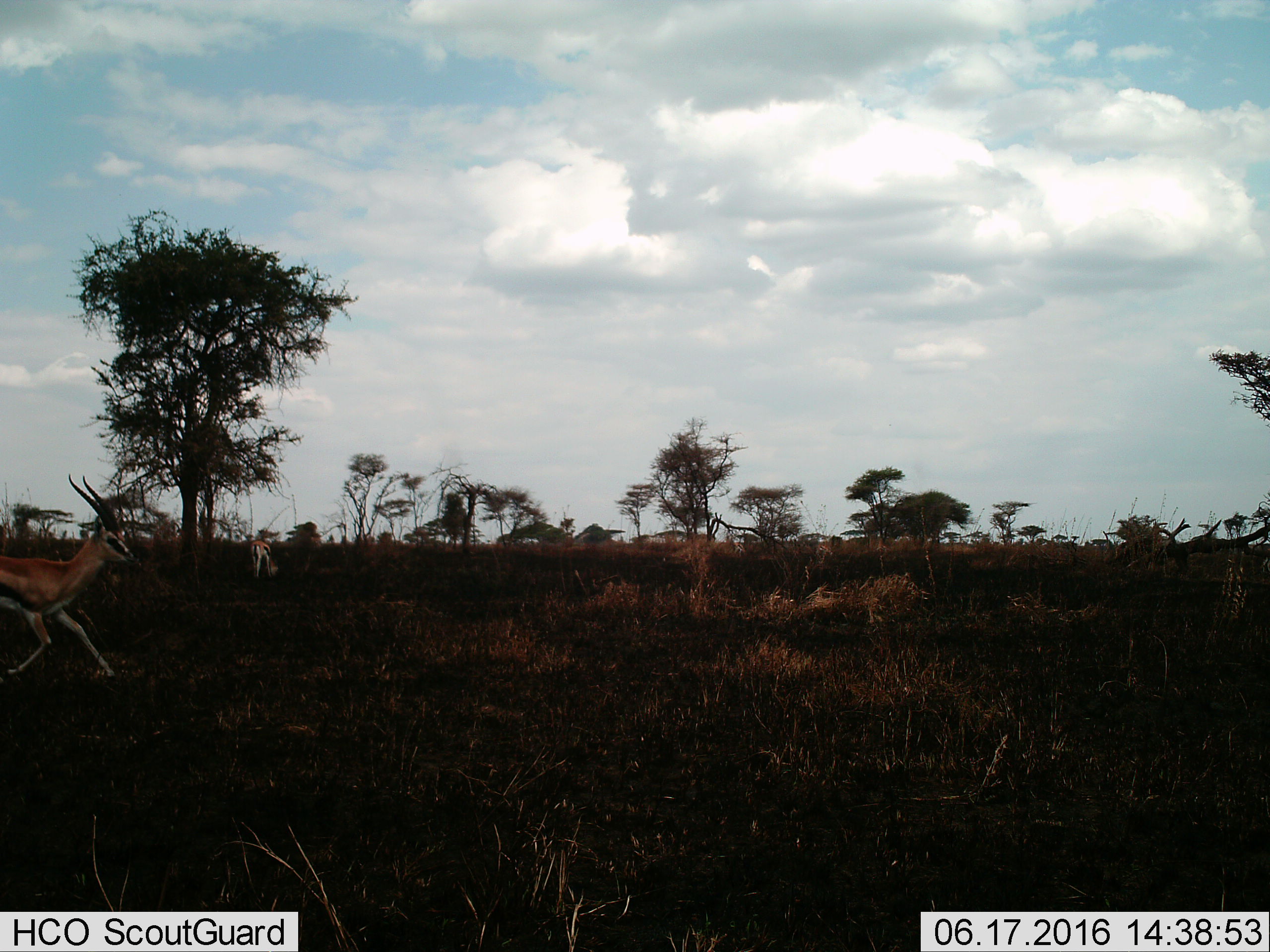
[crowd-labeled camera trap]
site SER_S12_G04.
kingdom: Animalia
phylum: Chordata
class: Mammalia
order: Artiodactyla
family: Bovidae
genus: Eudorcas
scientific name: Eudorcas thomsonii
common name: thomson's gazelle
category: gazellethomsons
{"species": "gazellethomsons (thomson's gazelle) (Eudorcas thomsonii)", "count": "2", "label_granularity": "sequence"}